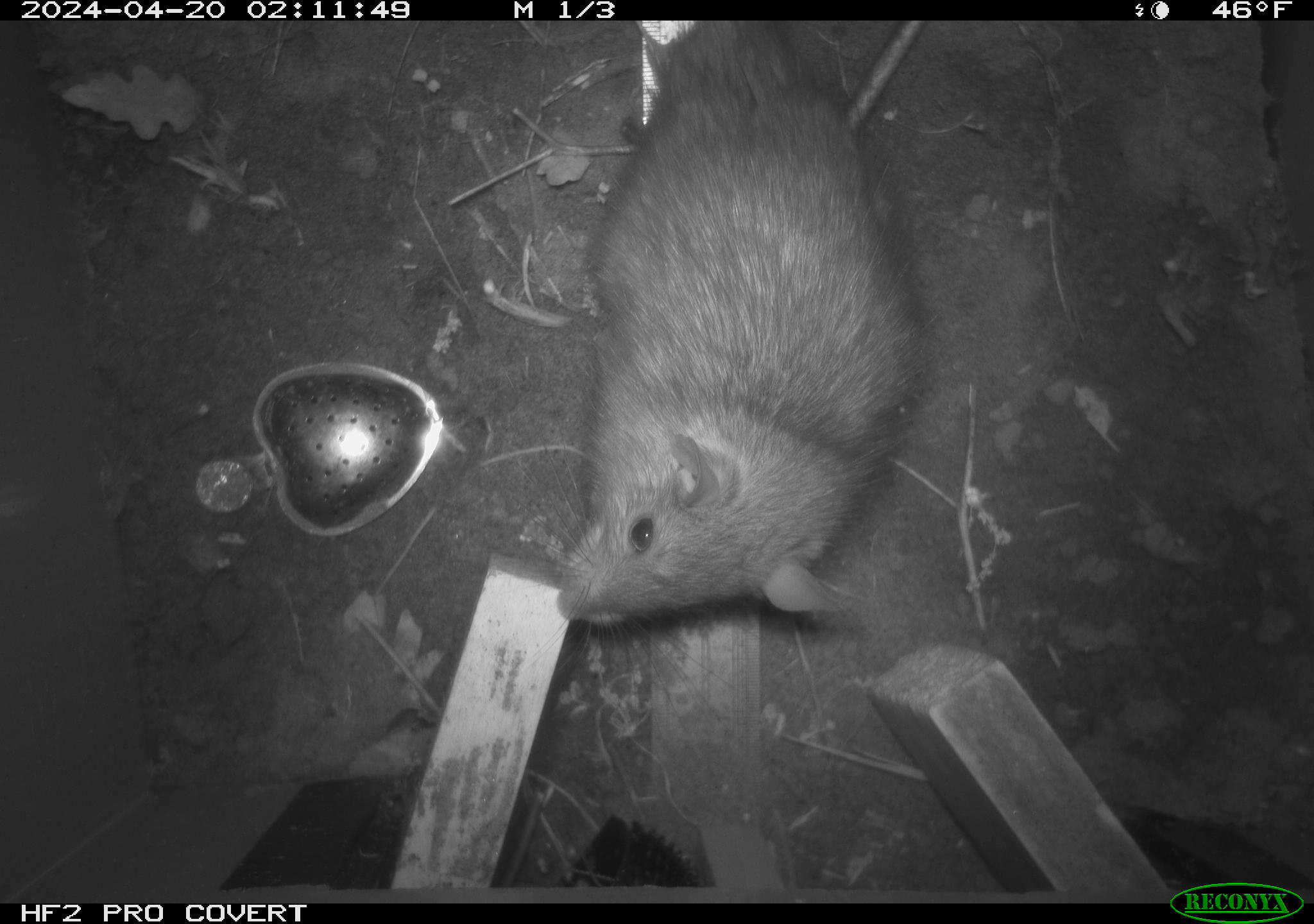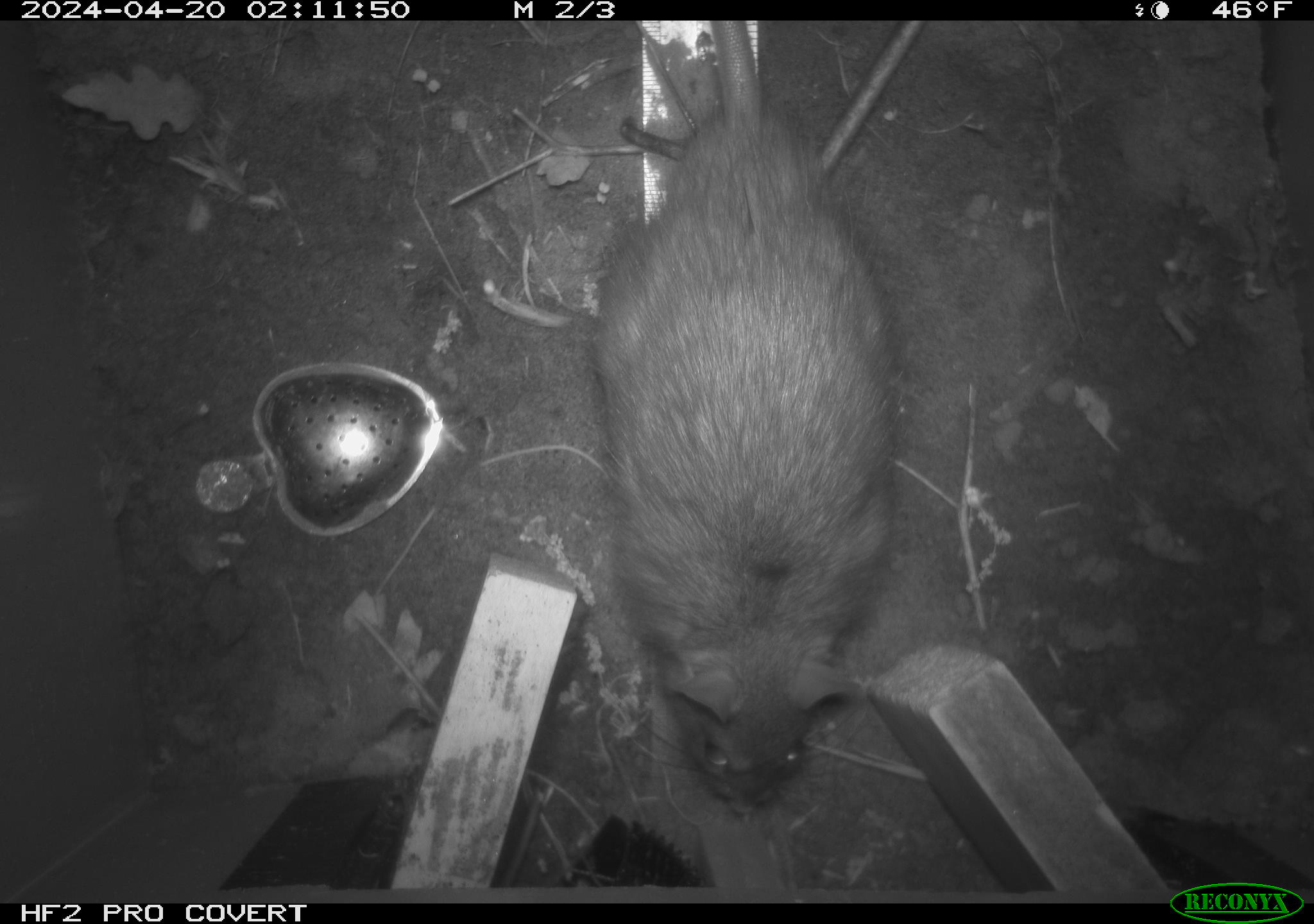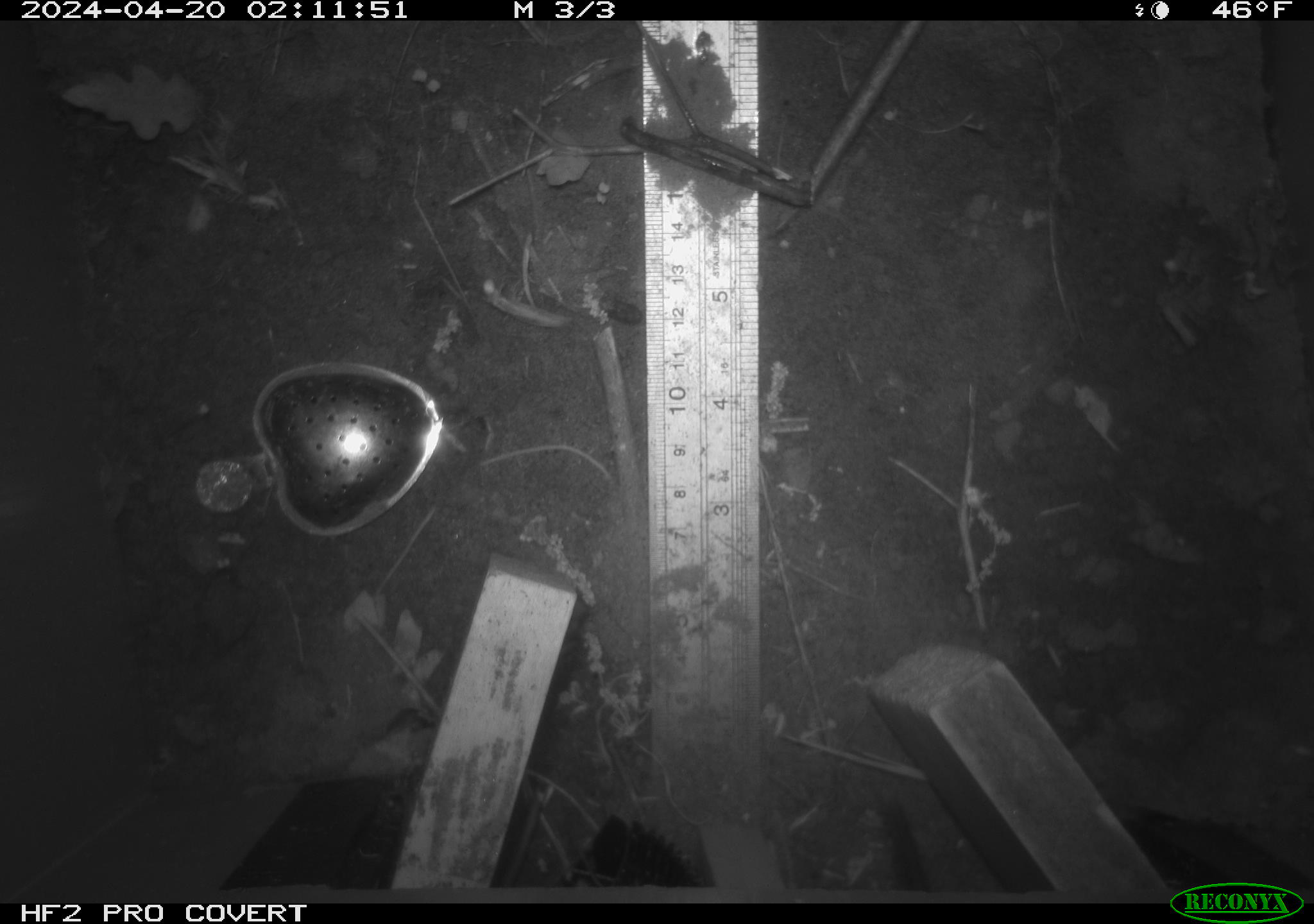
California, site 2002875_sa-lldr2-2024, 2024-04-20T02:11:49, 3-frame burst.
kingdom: Animalia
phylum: Chordata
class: Mammalia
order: Rodentia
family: Muridae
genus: Rattus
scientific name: Rattus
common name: rat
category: rattus species